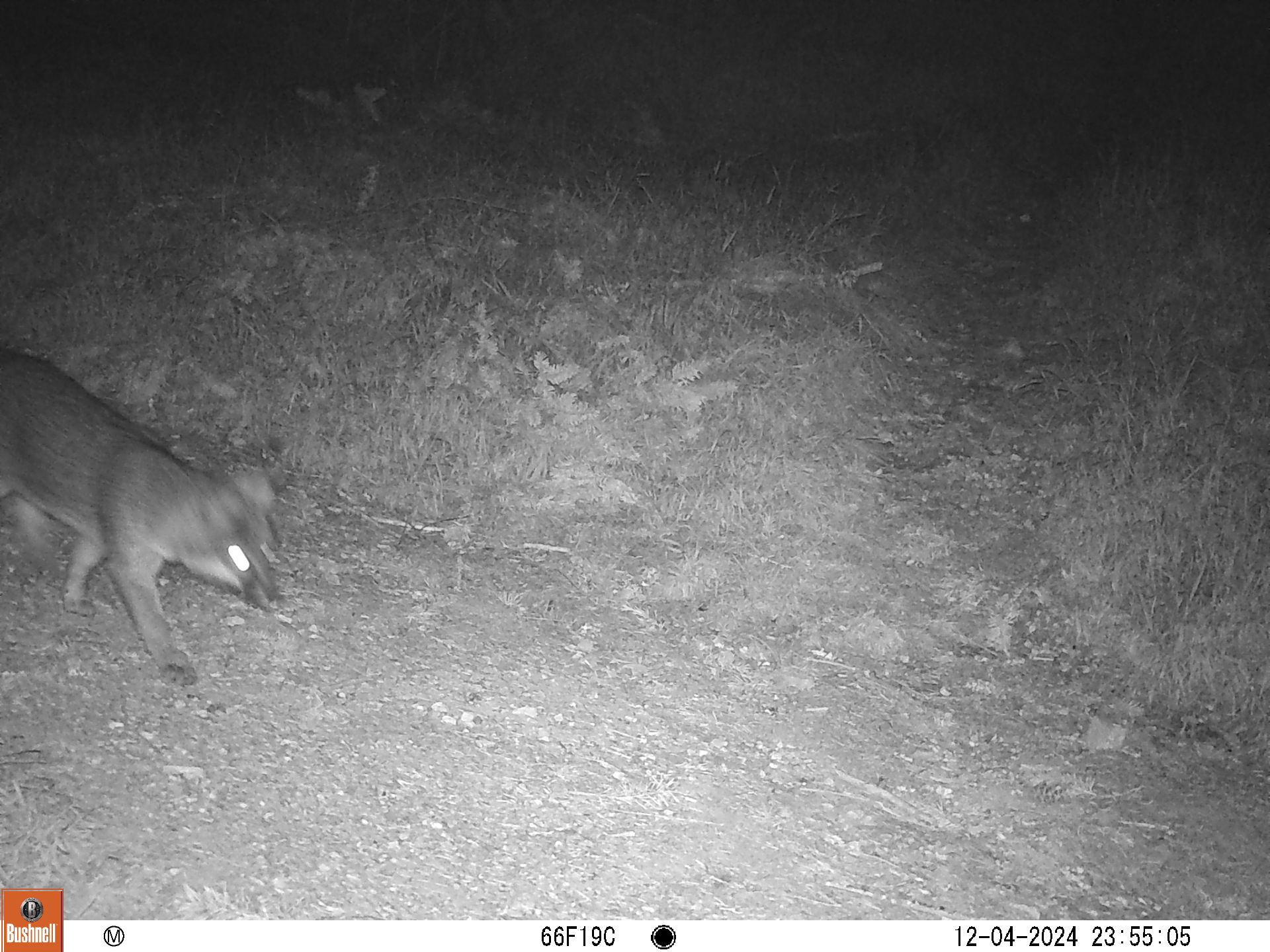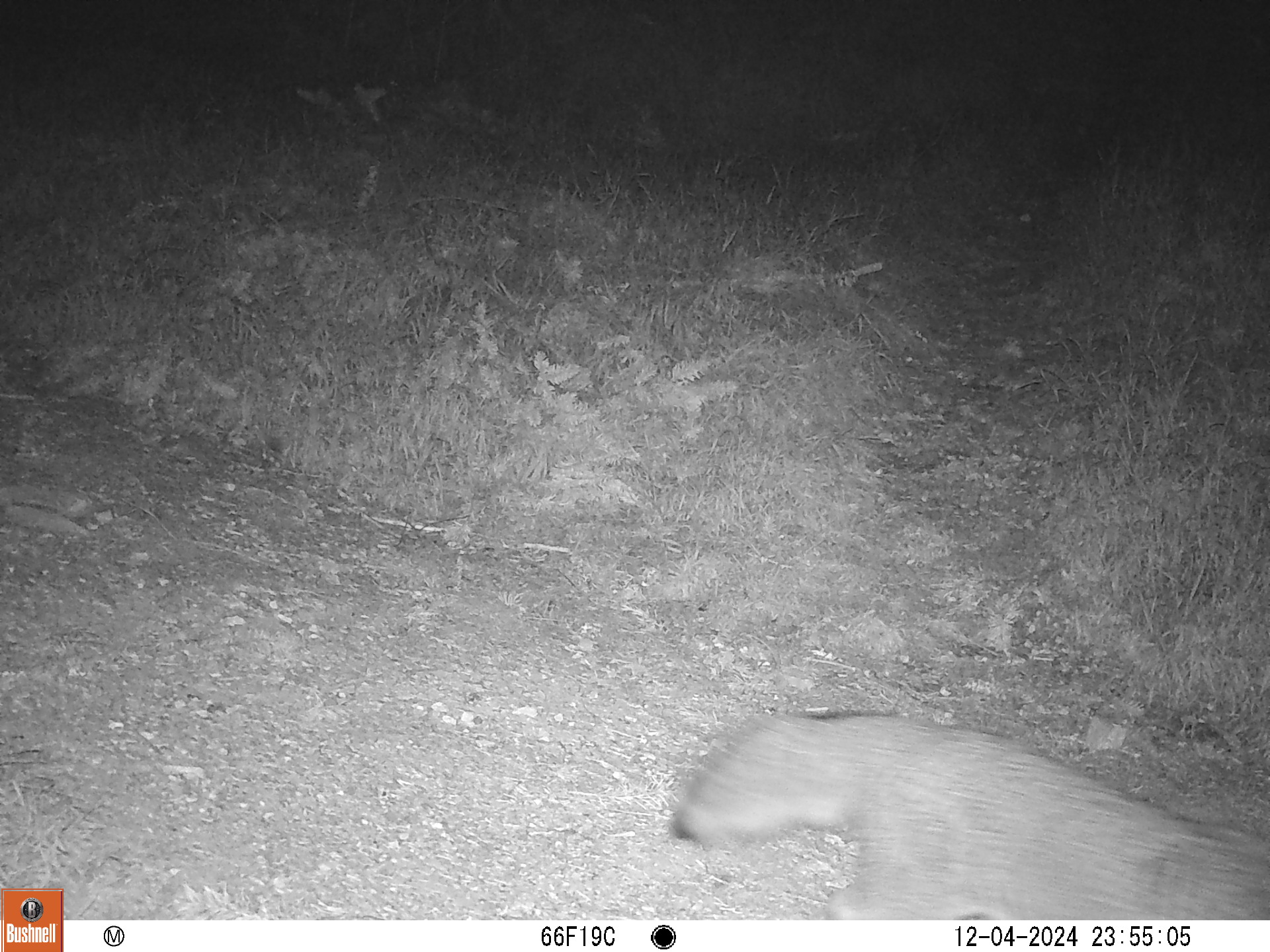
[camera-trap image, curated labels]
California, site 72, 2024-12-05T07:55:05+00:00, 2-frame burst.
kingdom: Animalia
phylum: Chordata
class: Mammalia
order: Carnivora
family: Canidae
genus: Urocyon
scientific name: Urocyon cinereoargenteus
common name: gray fox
Gray fox (Urocyon cinereoargenteus).